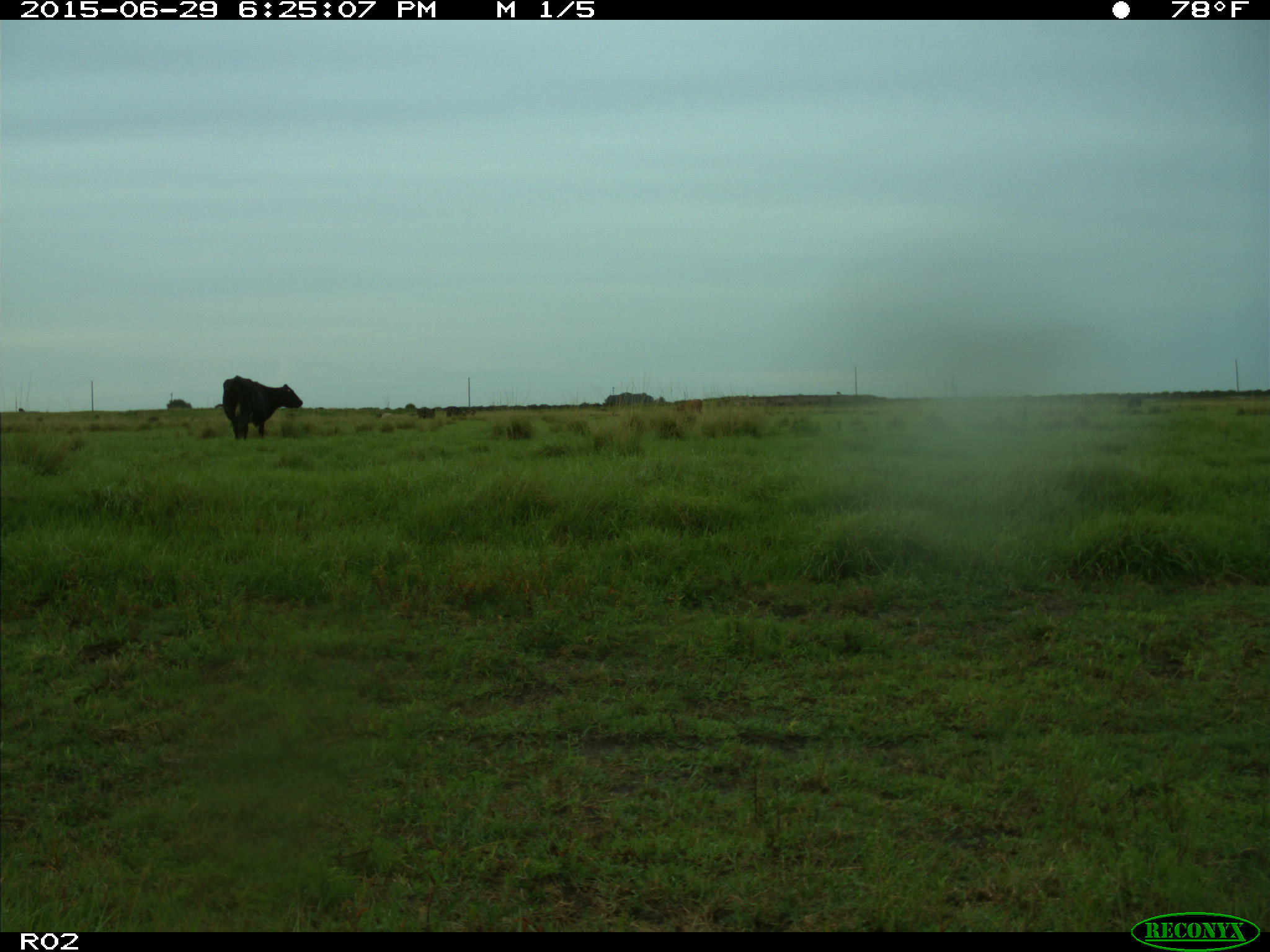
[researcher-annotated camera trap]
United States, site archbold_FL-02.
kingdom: Animalia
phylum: Chordata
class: Mammalia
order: Artiodactyla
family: Bovidae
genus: Bos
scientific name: Bos taurus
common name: domestic cow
Bos taurus (domestic cow).